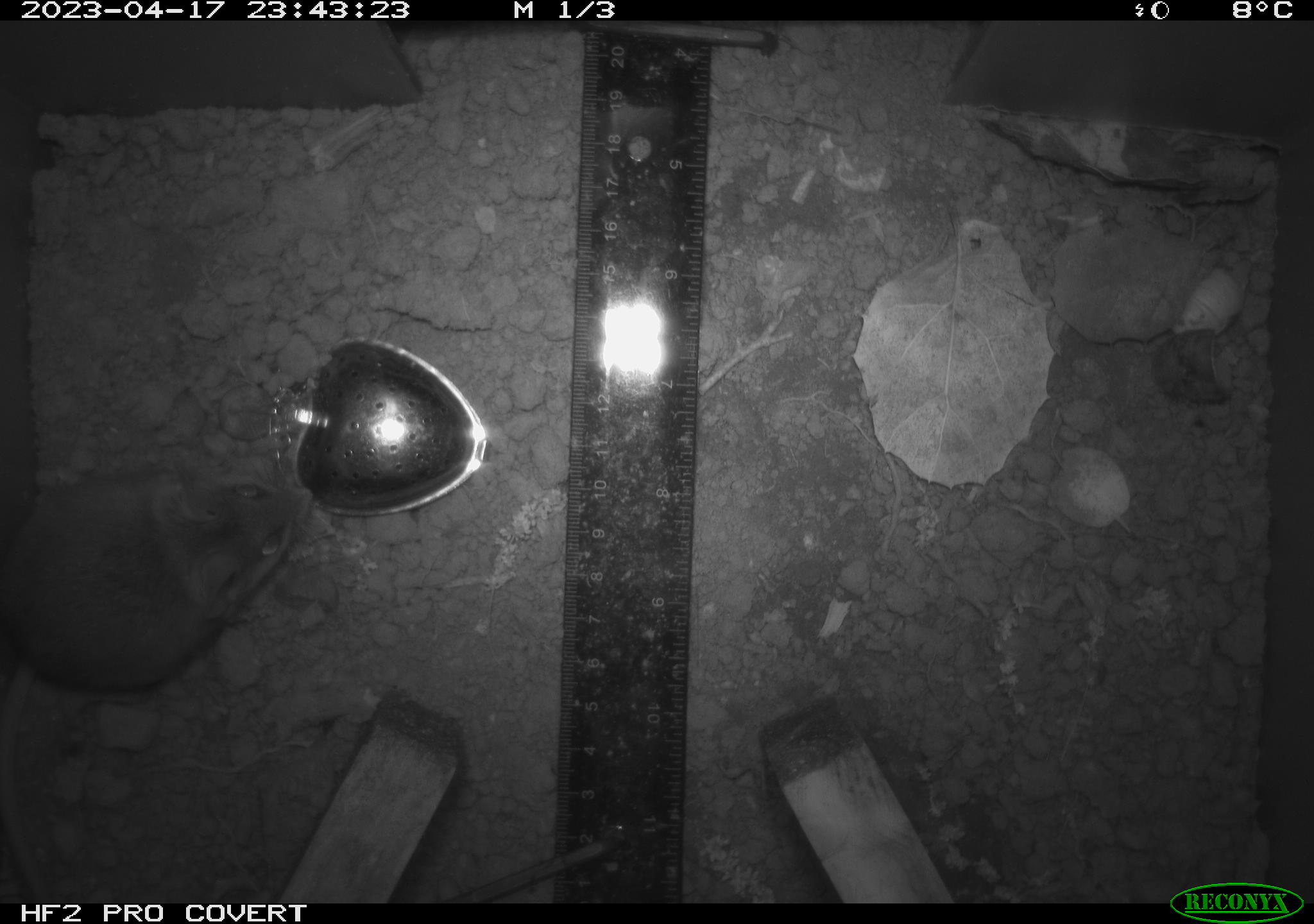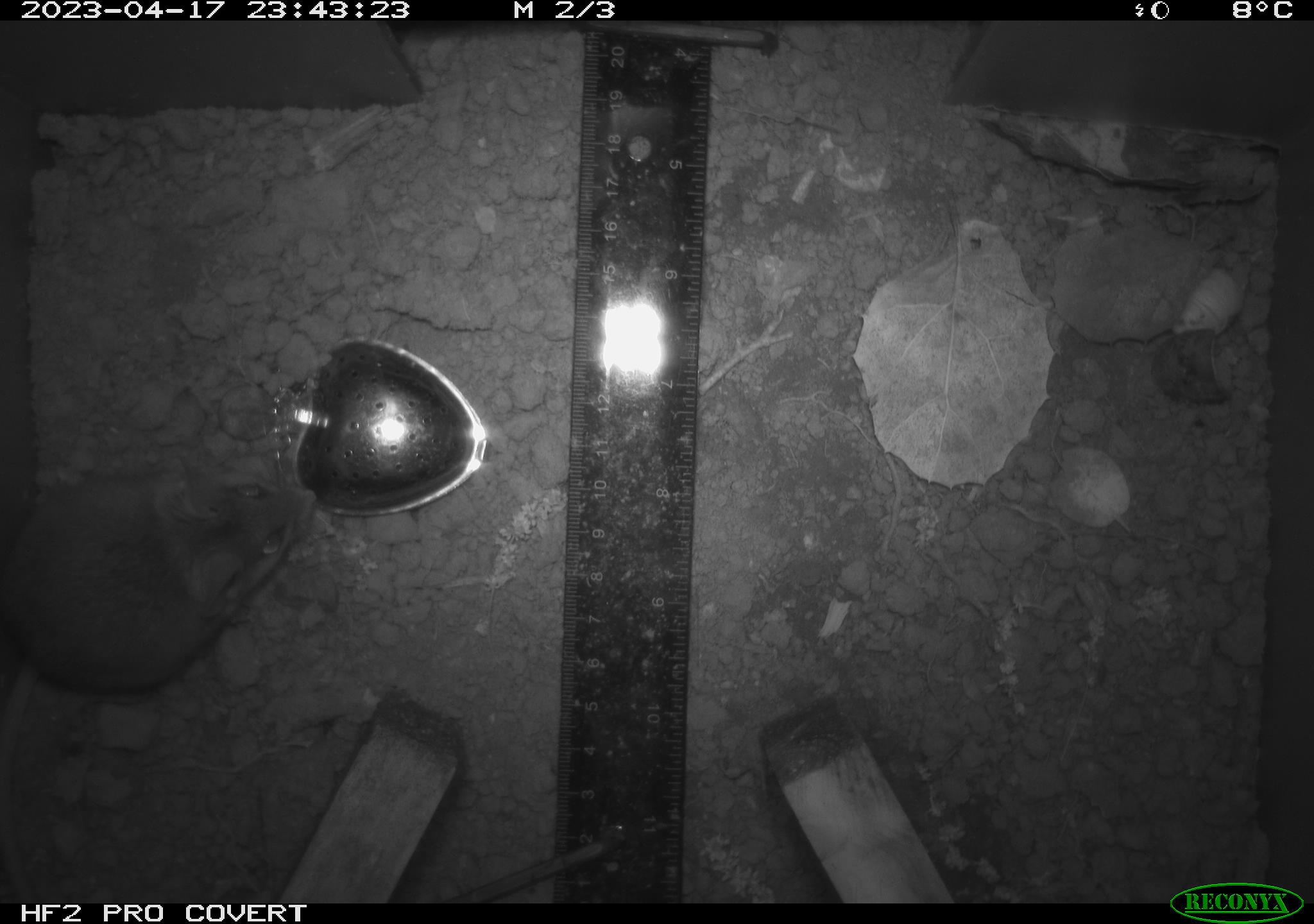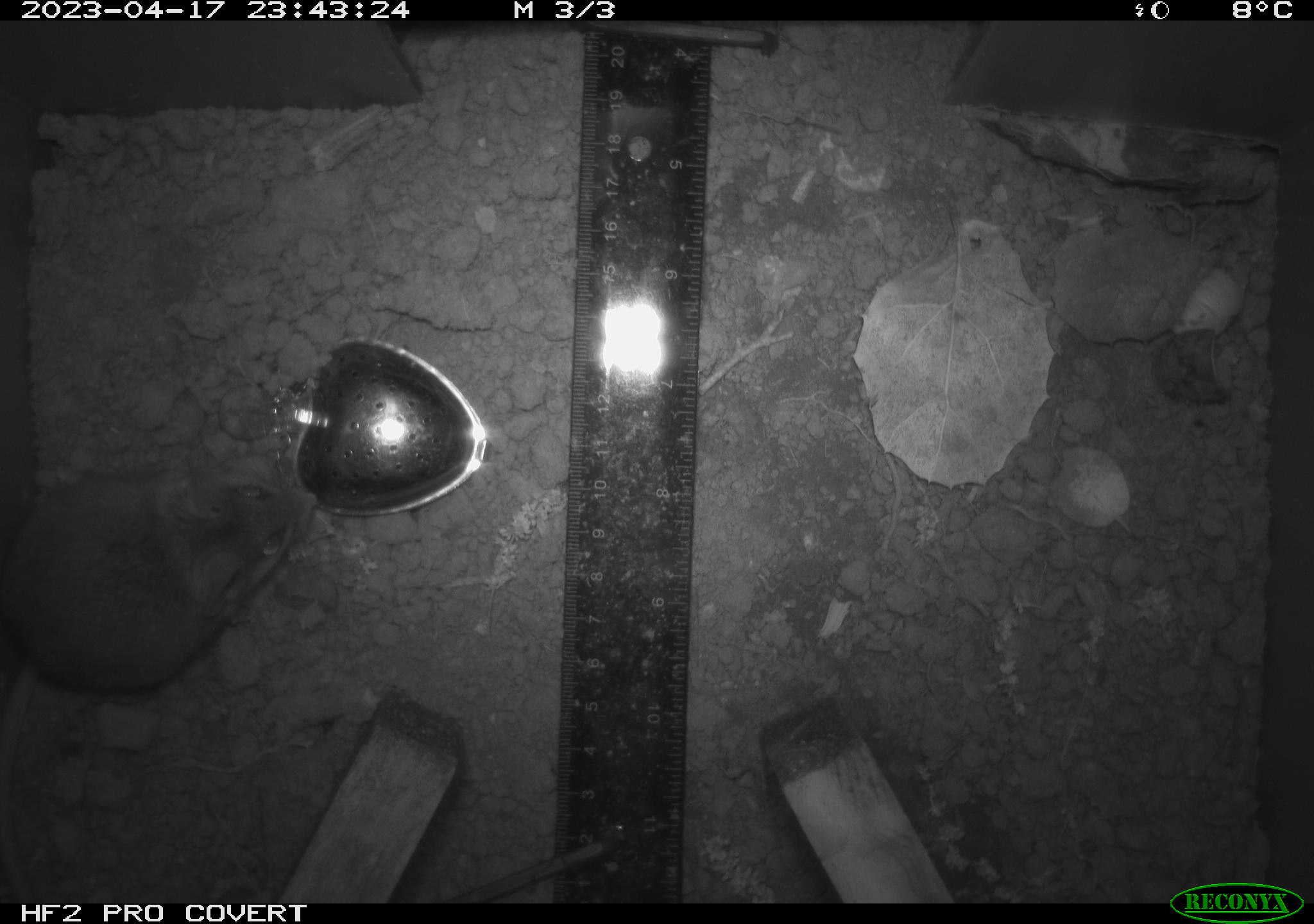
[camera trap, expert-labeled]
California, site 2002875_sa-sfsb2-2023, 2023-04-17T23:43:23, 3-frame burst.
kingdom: Animalia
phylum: Chordata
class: Mammalia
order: Rodentia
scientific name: Rodentia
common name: mouse species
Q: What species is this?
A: Mouse species (Rodentia).